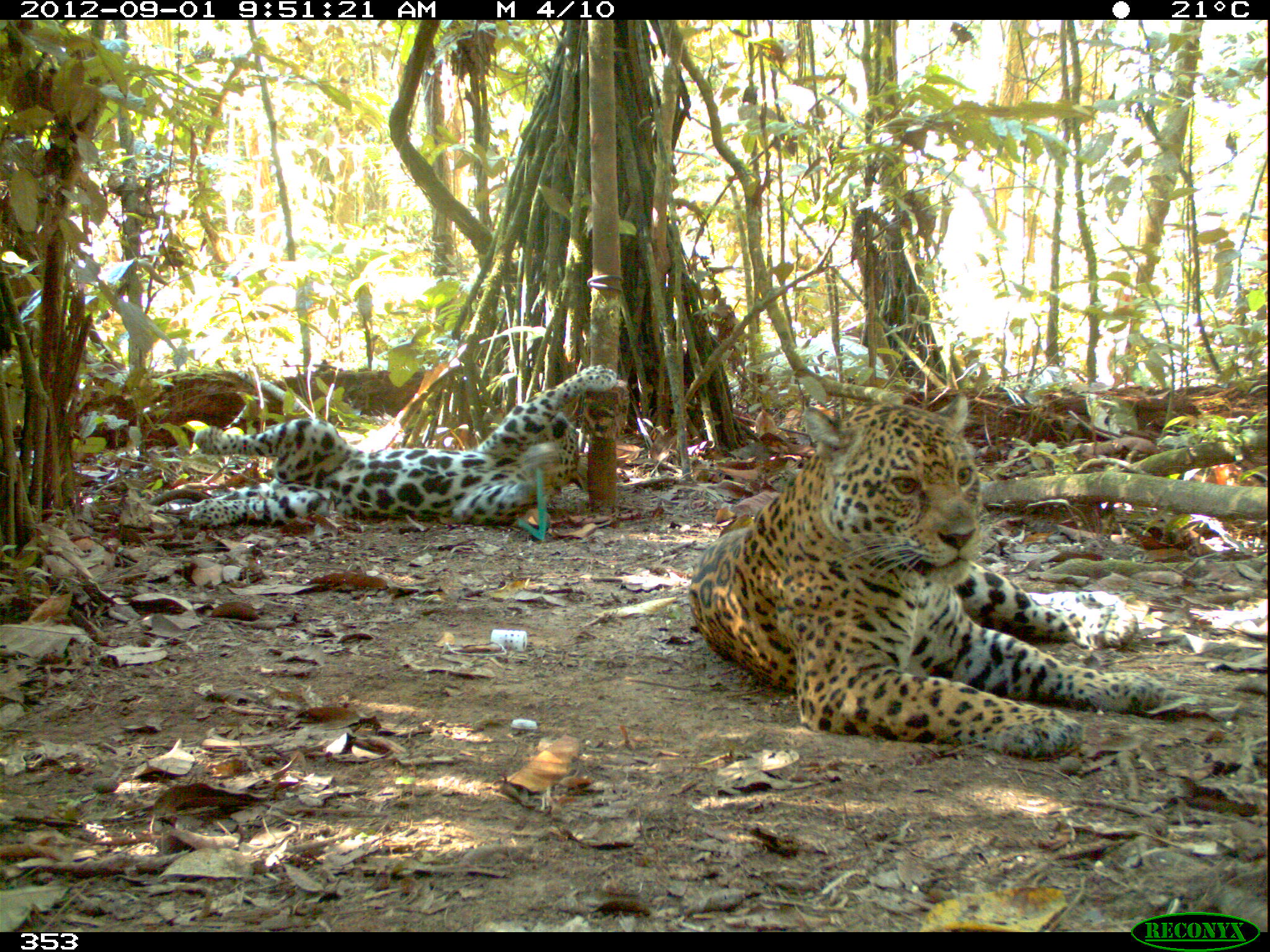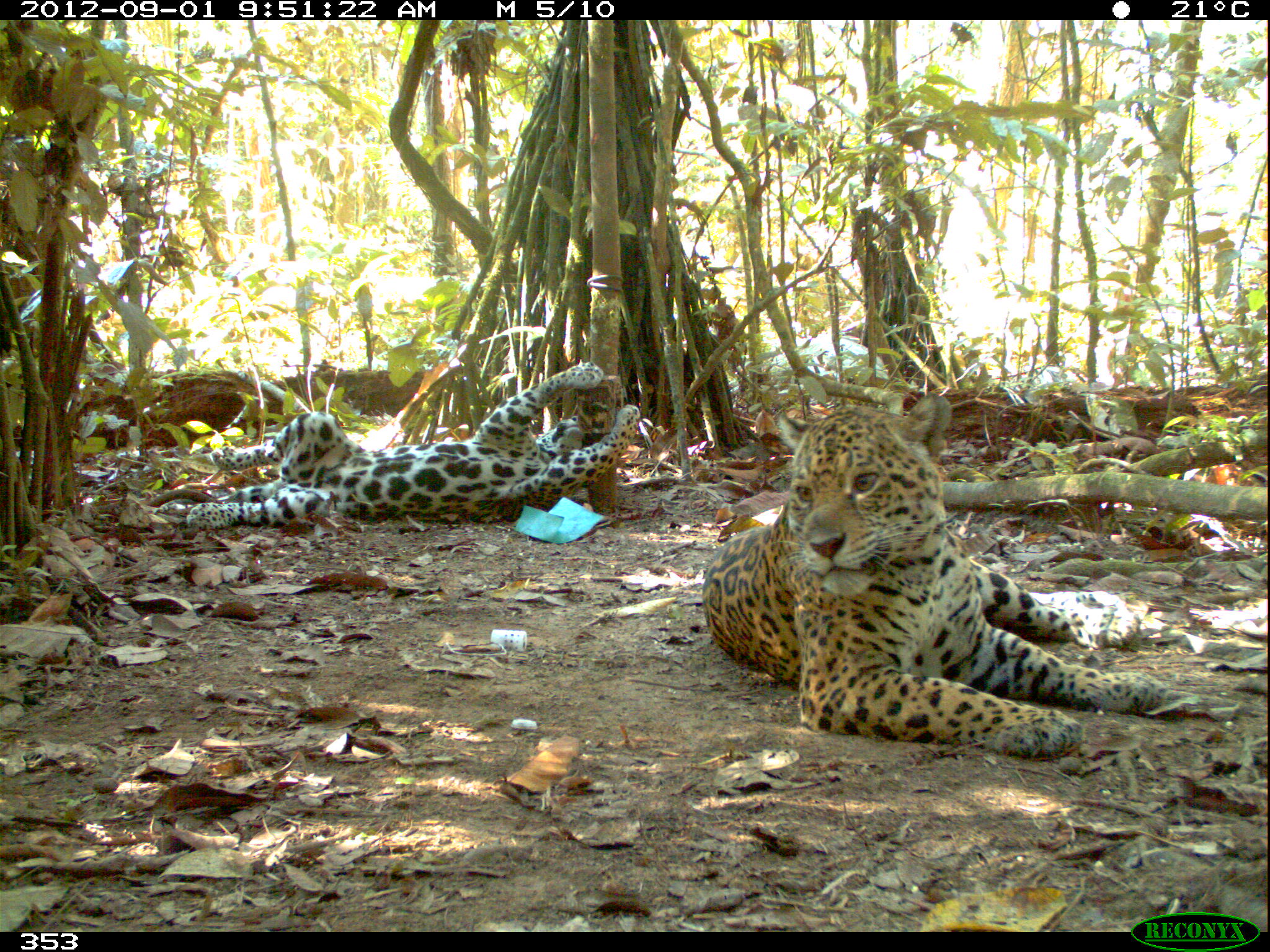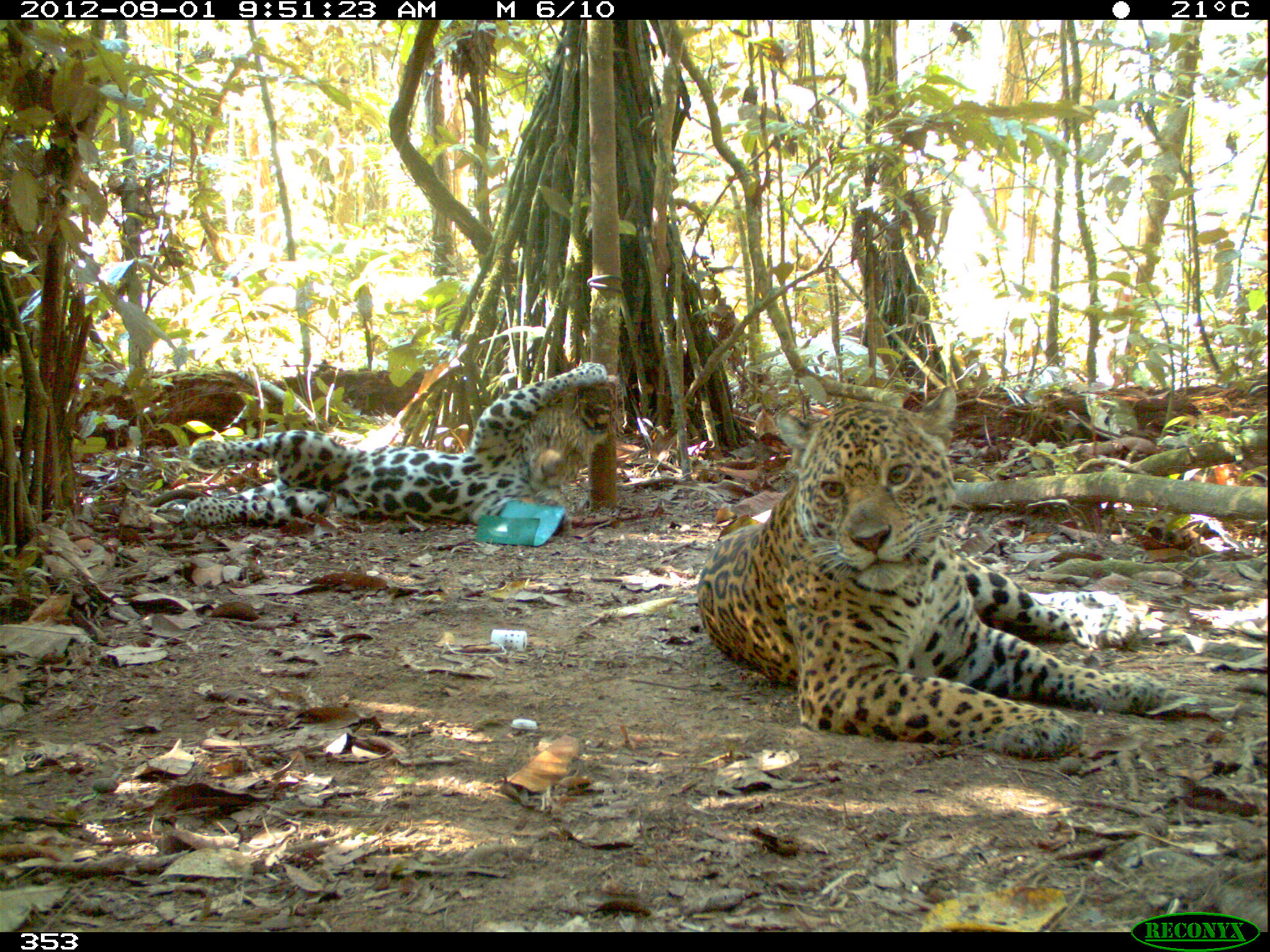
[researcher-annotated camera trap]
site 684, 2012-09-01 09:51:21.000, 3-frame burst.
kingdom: Animalia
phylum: Chordata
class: Mammalia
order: Carnivora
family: Felidae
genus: Panthera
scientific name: Panthera onca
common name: jaguar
Panthera onca (jaguar).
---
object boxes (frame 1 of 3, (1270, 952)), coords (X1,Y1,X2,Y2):
panthera onca: (686,396,1163,758); (188,364,616,527)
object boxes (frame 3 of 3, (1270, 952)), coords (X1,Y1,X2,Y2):
panthera onca: (695,384,1170,758); (111,360,612,529)